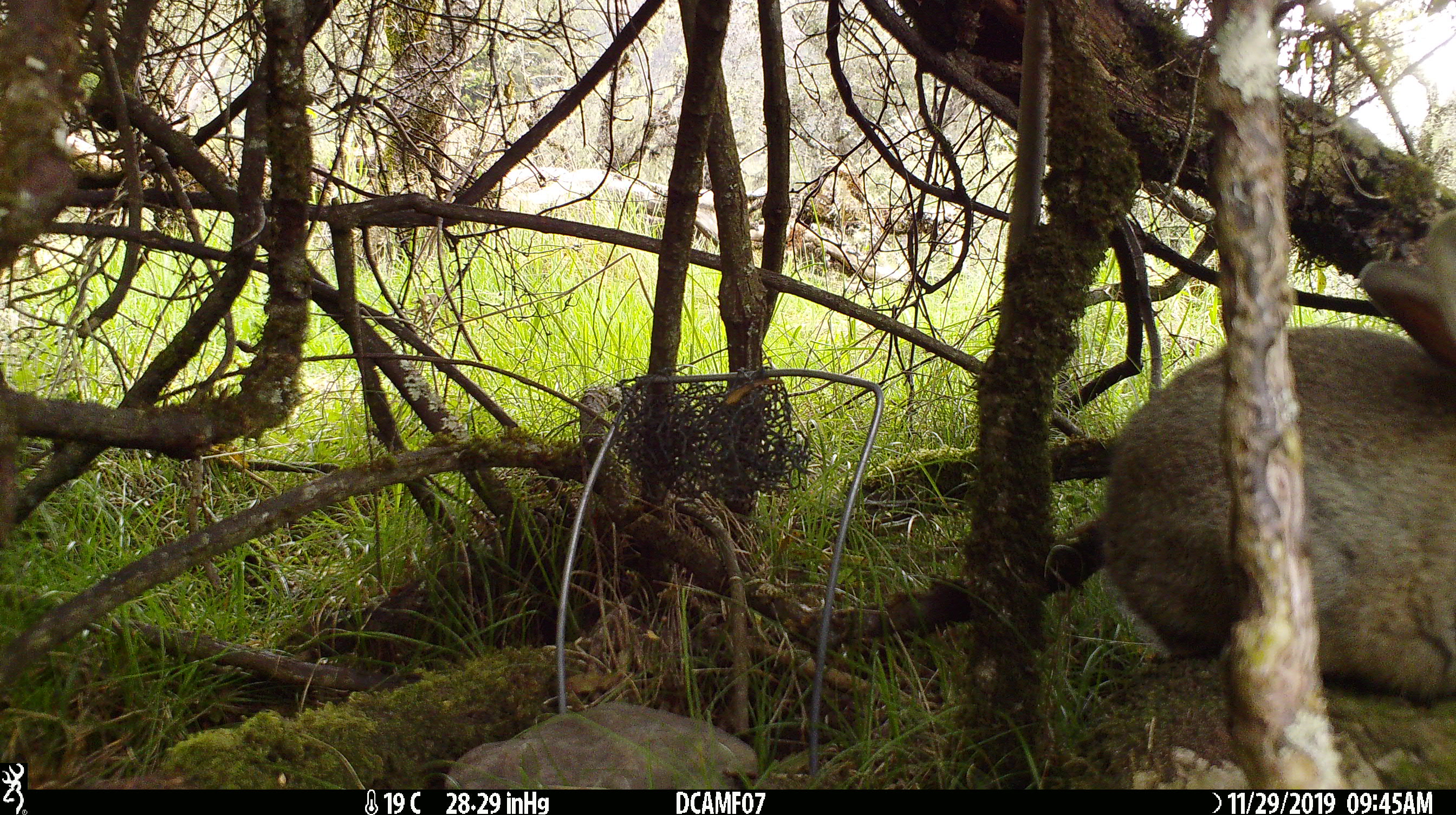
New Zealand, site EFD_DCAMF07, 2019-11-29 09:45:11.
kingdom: Animalia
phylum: Chordata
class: Mammalia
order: Lagomorpha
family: Leporidae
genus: Oryctolagus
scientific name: Oryctolagus cuniculus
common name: european rabbit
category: rabbit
Rabbit (european rabbit) (Oryctolagus cuniculus).